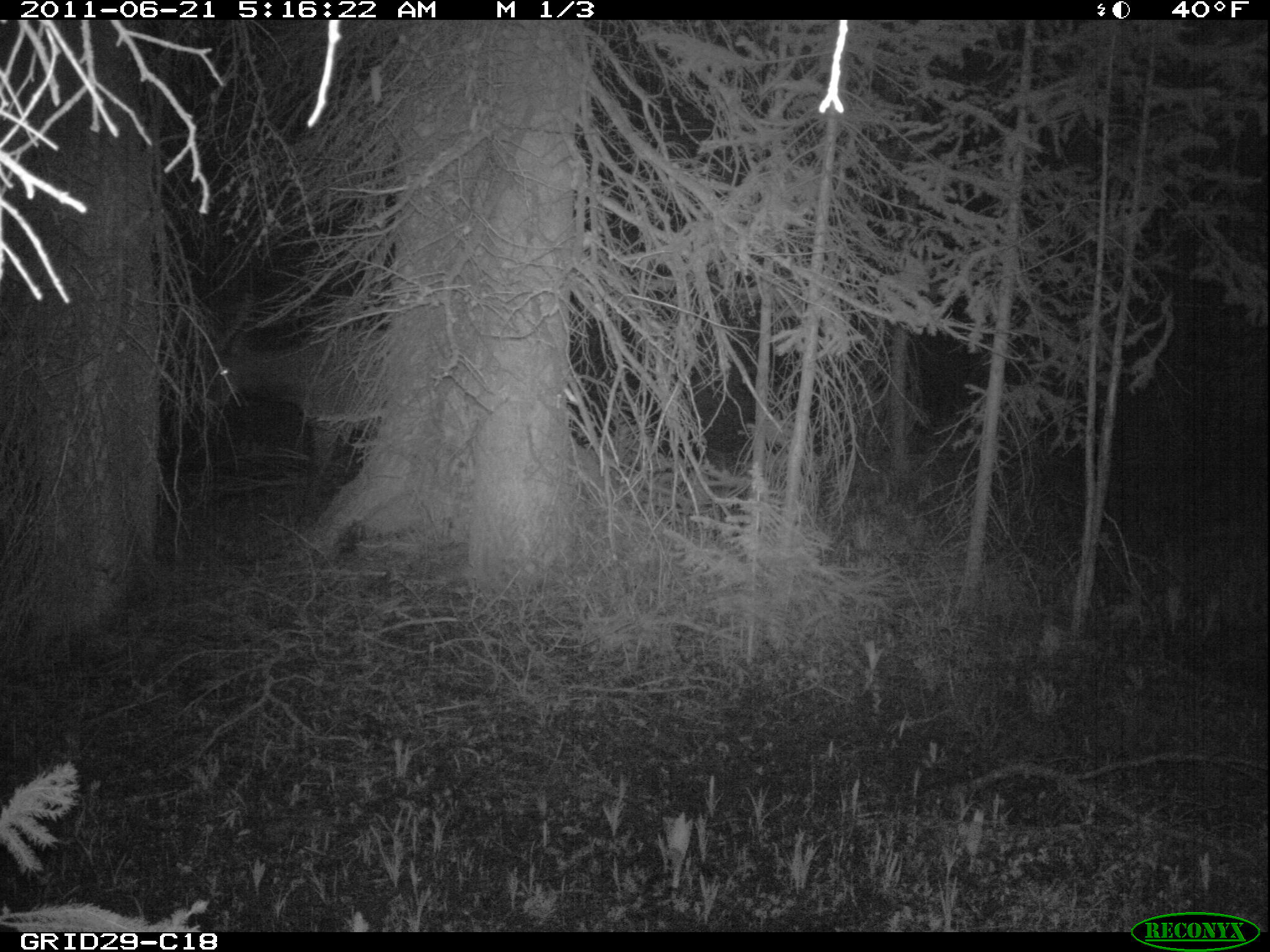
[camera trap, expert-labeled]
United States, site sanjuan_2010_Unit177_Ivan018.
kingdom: Animalia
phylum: Chordata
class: Mammalia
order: Artiodactyla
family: Cervidae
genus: Cervus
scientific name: Cervus elaphus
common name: red deer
Cervus elaphus (red deer).